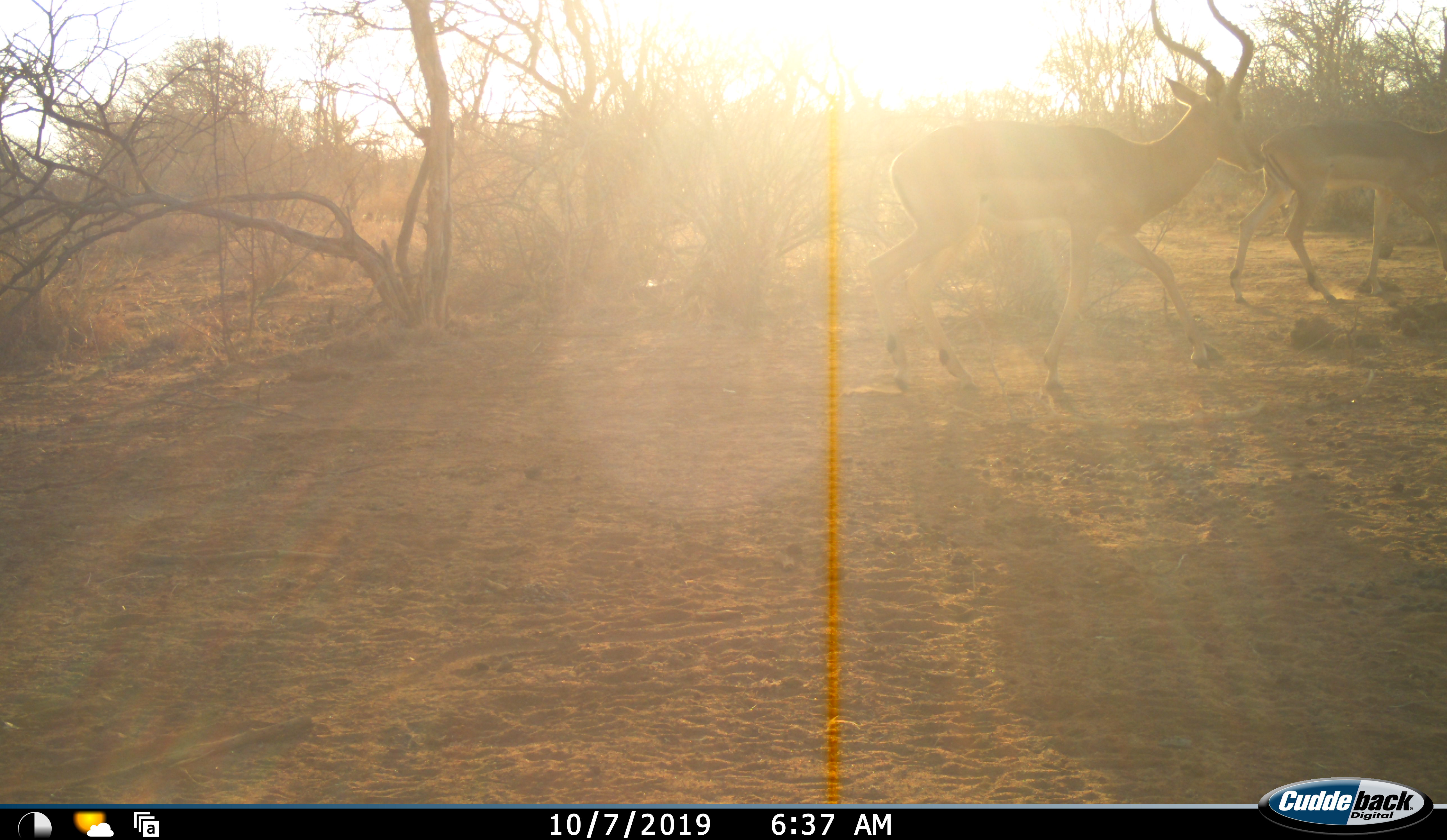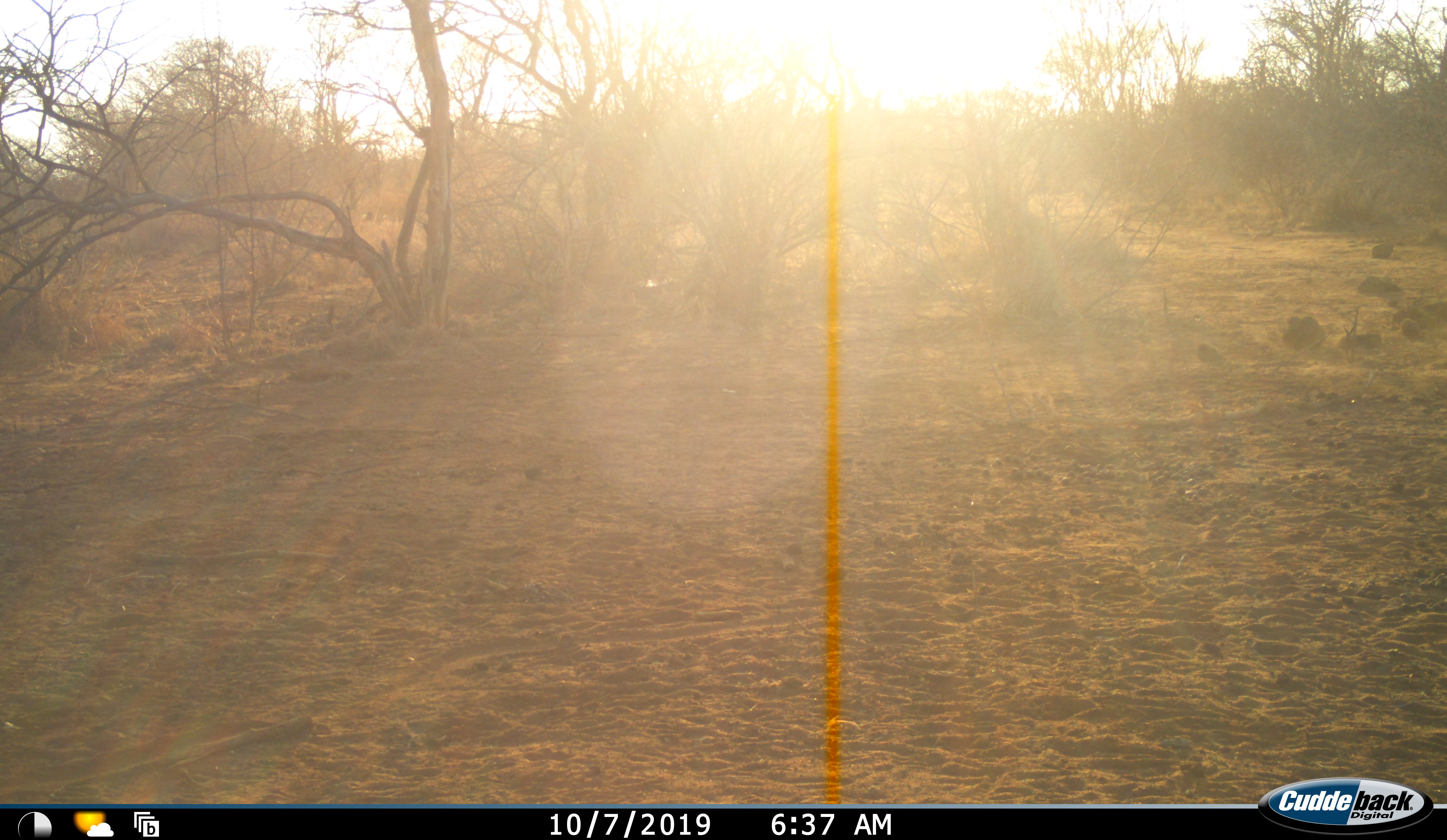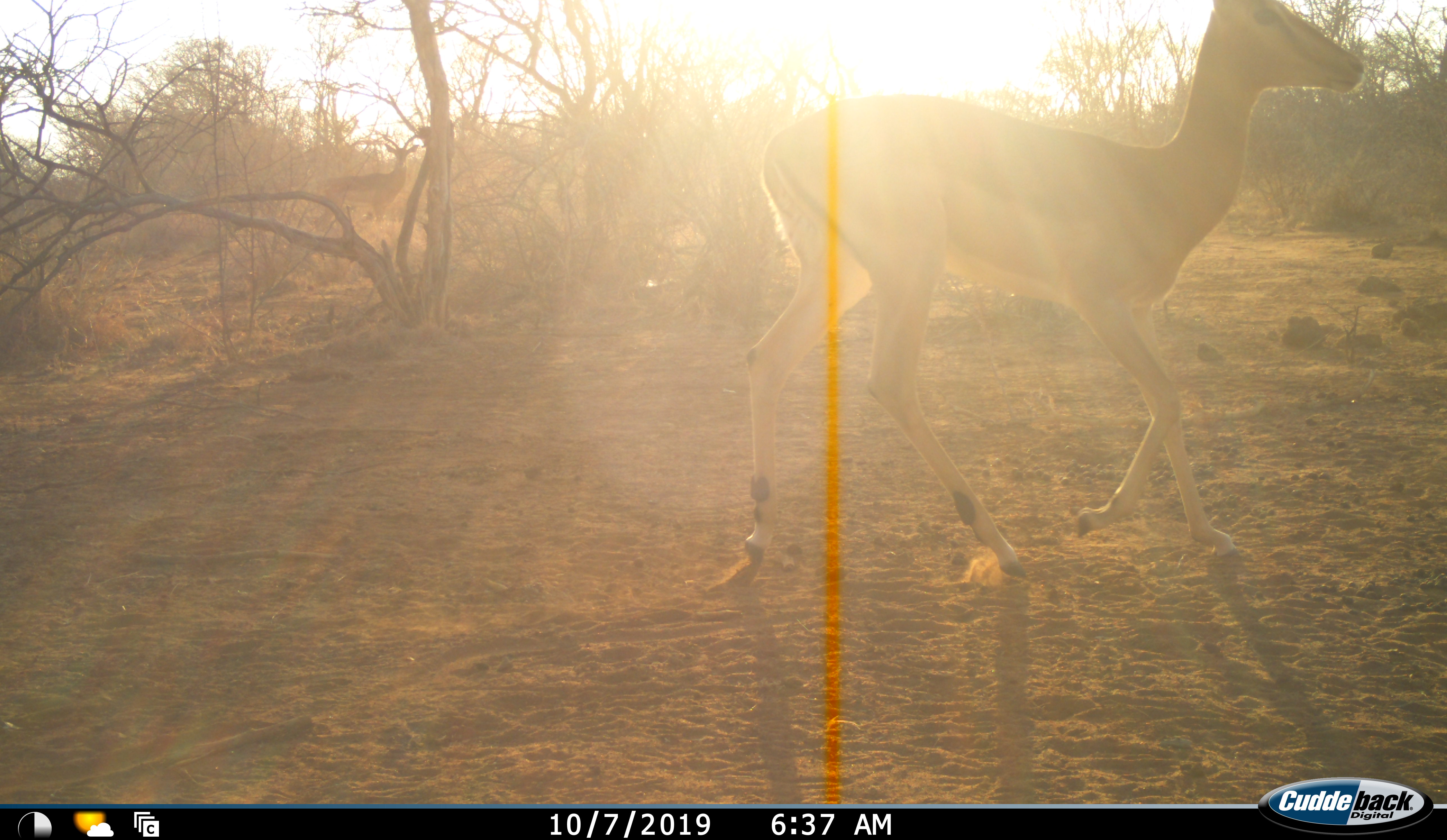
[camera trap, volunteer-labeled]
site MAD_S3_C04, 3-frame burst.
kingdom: Animalia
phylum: Chordata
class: Mammalia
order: Artiodactyla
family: Bovidae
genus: Aepyceros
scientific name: Aepyceros melampus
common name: impala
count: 3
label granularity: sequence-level